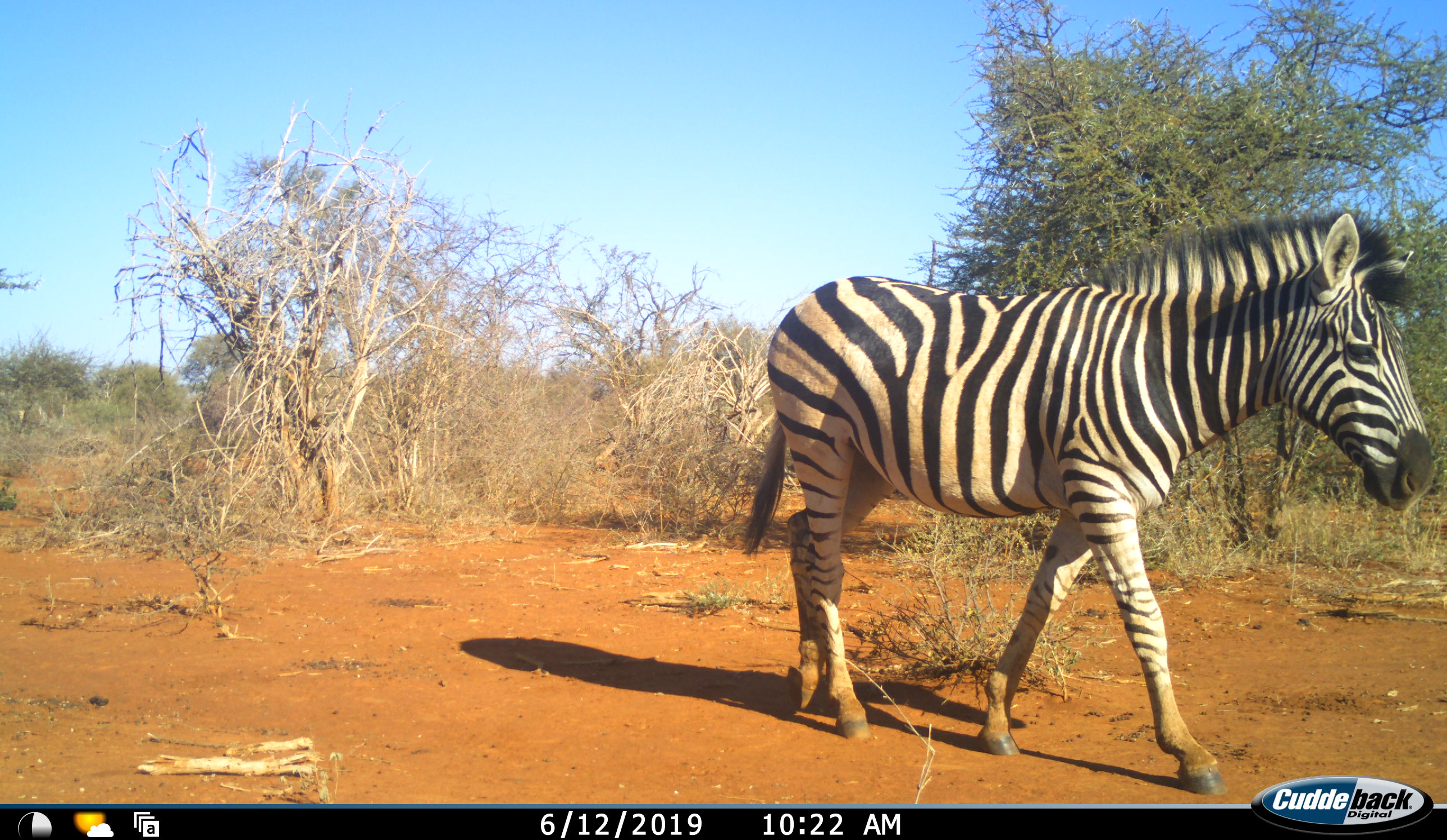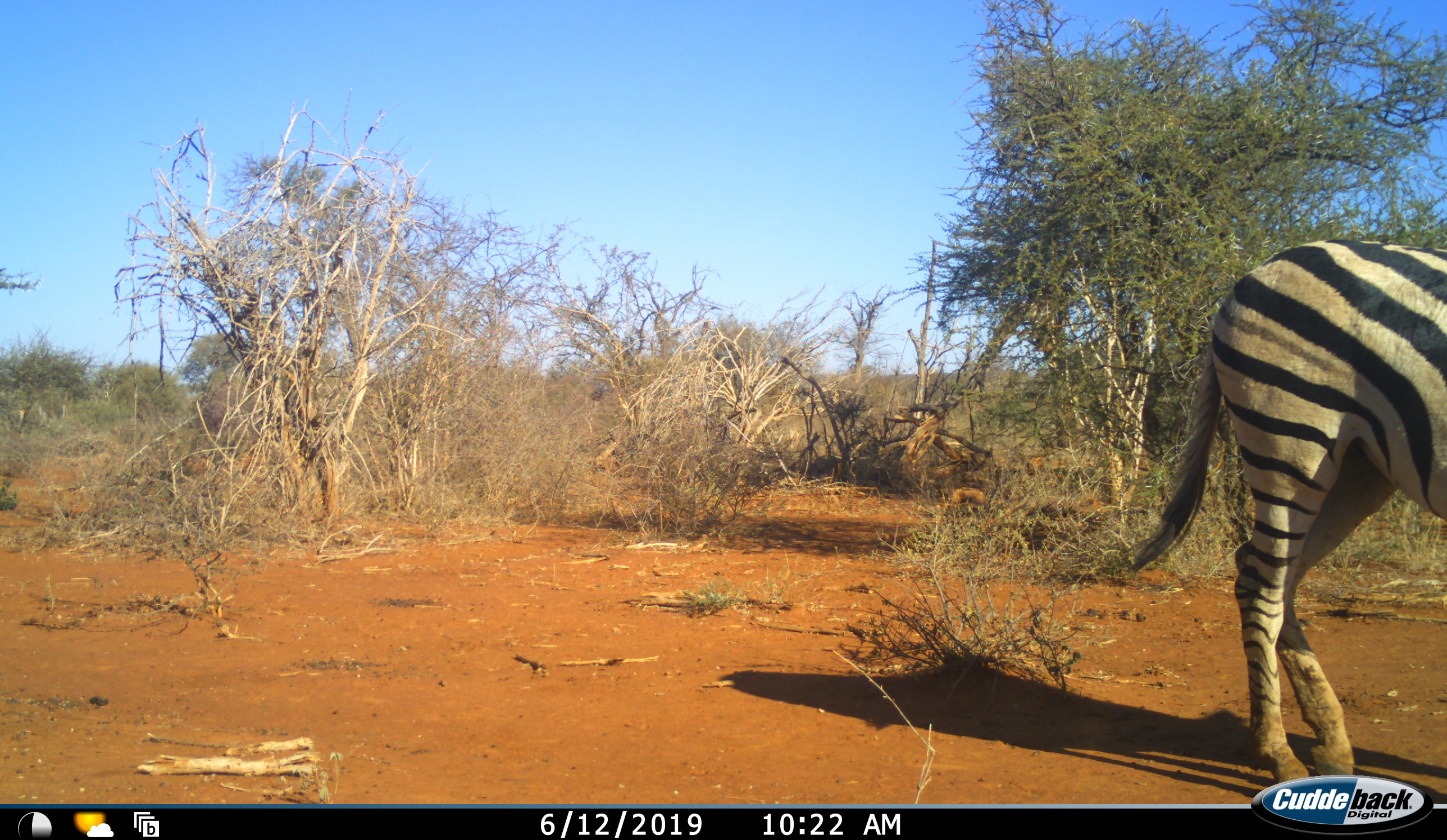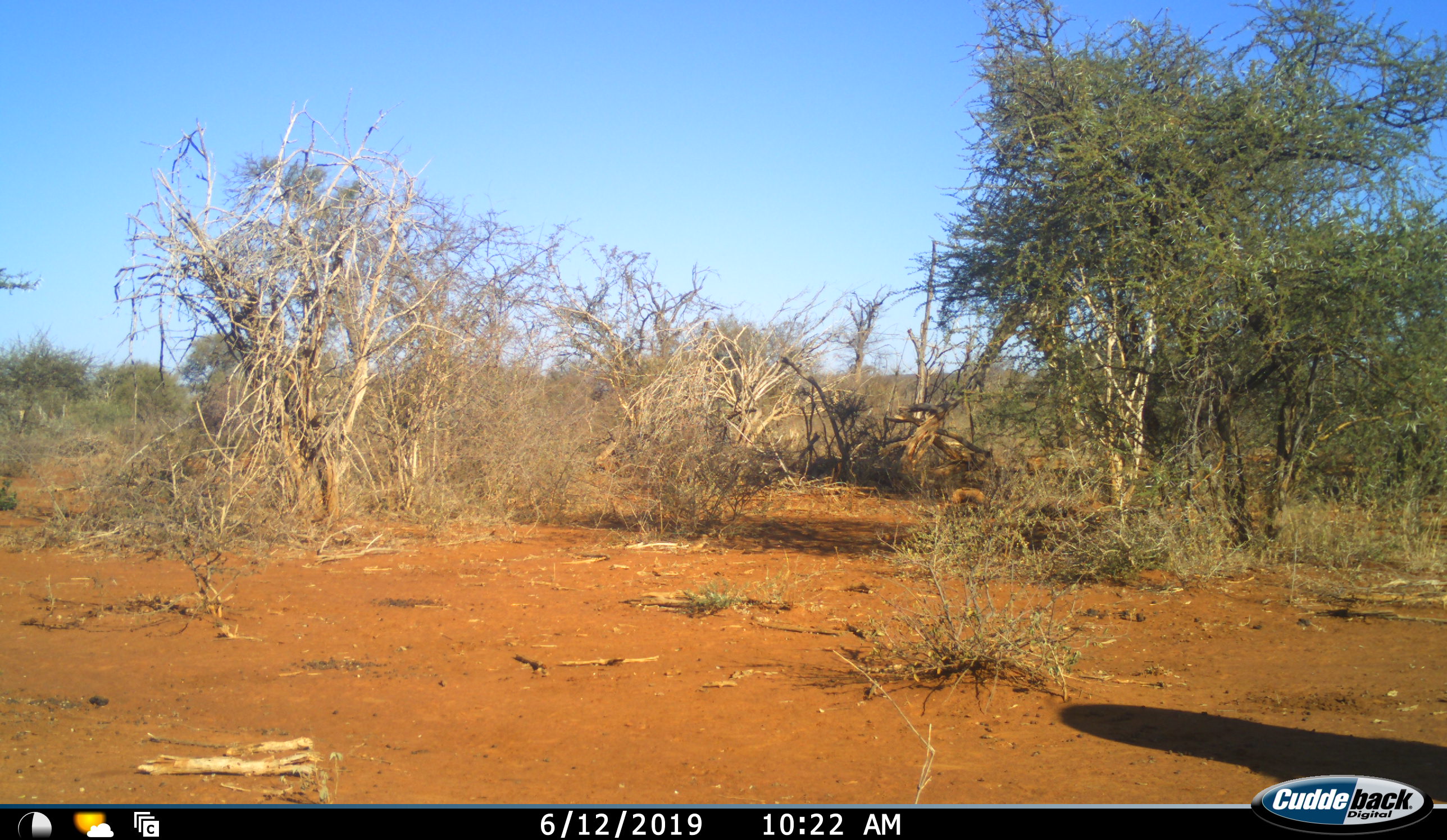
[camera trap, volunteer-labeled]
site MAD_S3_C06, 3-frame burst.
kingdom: Animalia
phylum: Chordata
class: Mammalia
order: Perissodactyla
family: Equidae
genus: Equus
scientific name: Equus quagga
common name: plains zebra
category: zebraplains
Zebraplains (plains zebra) (Equus quagga), count 1. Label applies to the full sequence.